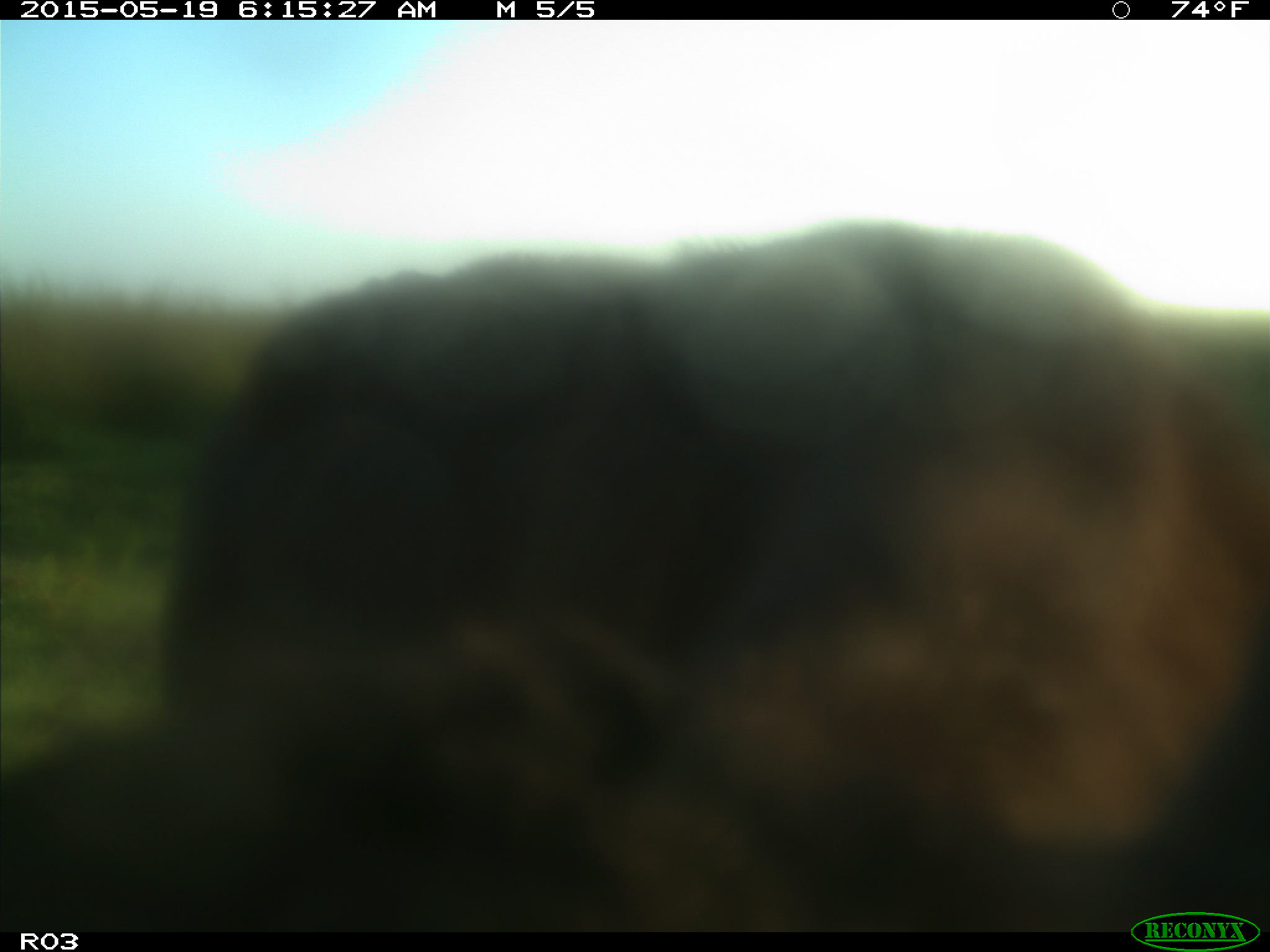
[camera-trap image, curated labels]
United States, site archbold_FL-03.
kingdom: Animalia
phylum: Chordata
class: Mammalia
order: Artiodactyla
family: Bovidae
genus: Bos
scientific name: Bos taurus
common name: domestic cow